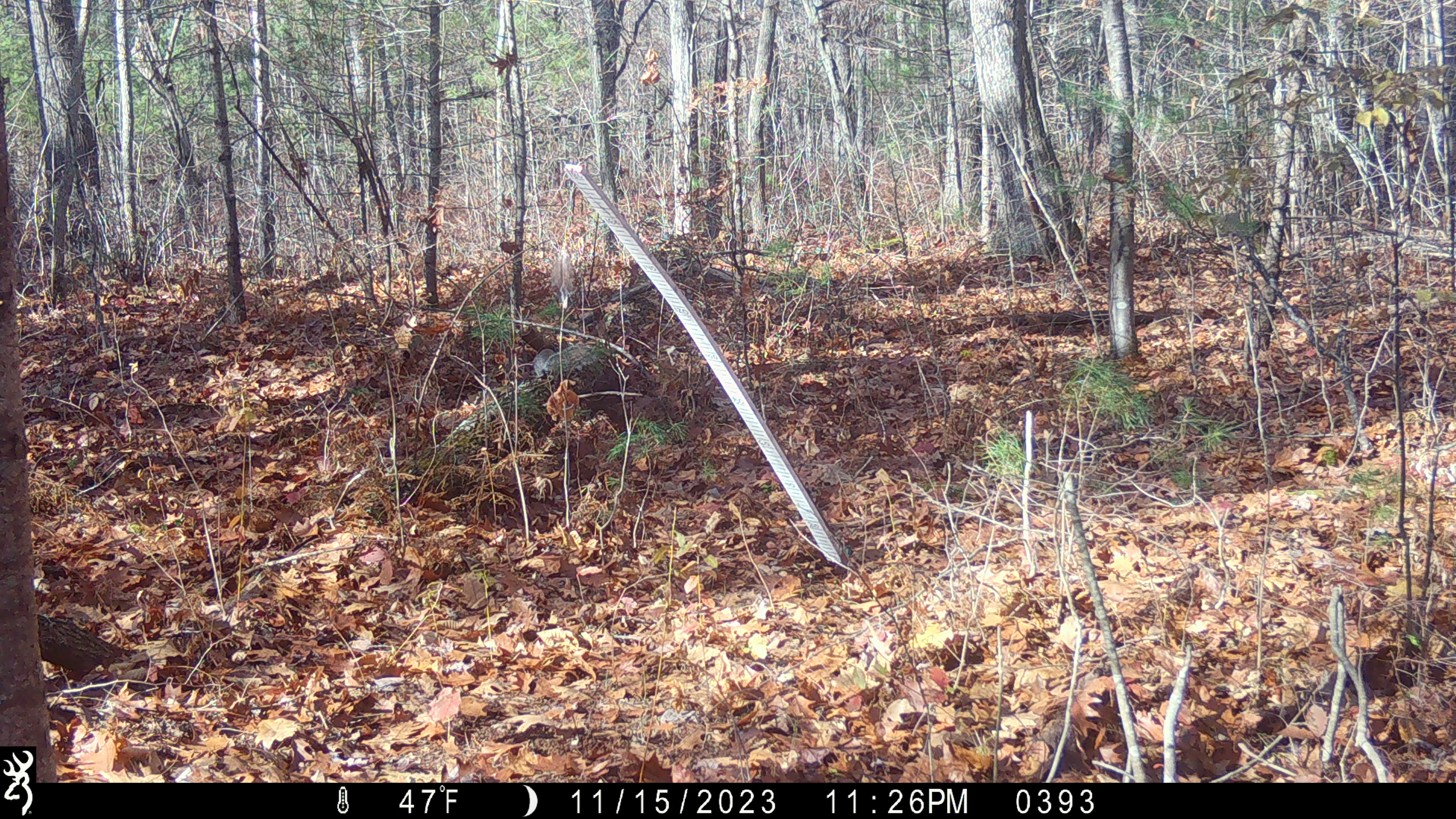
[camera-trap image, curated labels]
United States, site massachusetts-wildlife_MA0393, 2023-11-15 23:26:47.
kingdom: Animalia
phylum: Chordata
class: Mammalia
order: Rodentia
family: Sciuridae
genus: Sciurus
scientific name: Sciurus carolinensis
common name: gray squirrel